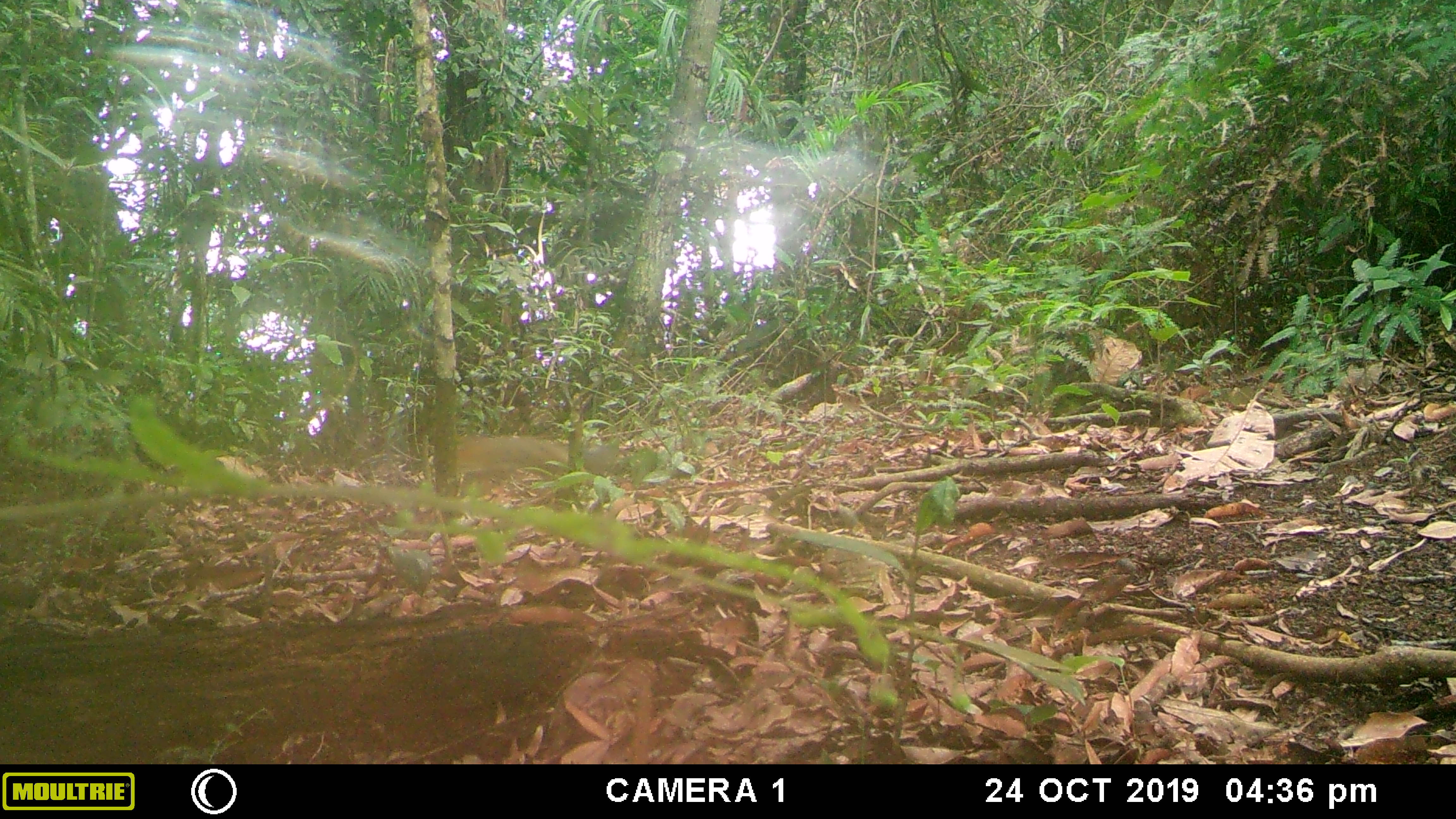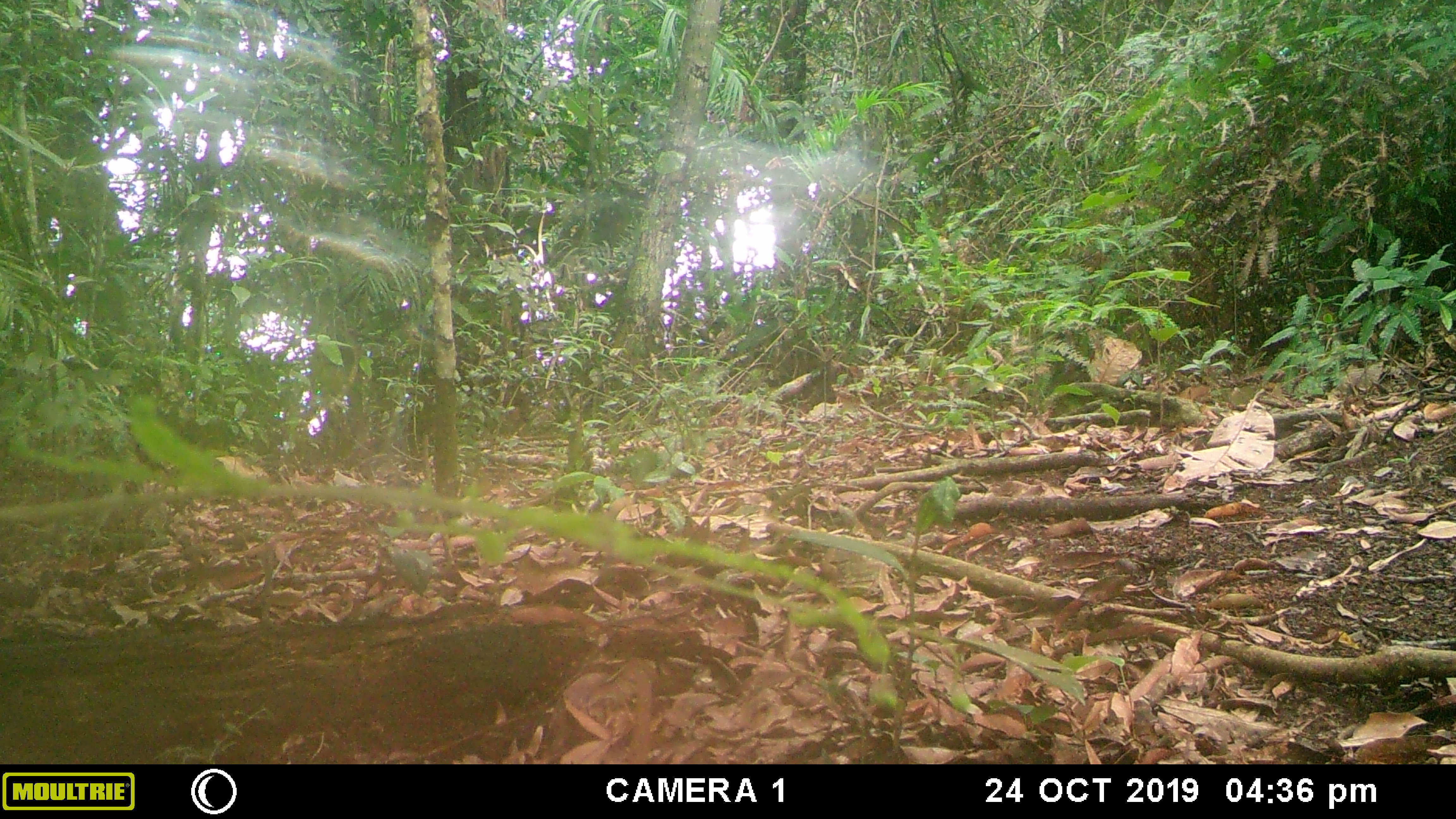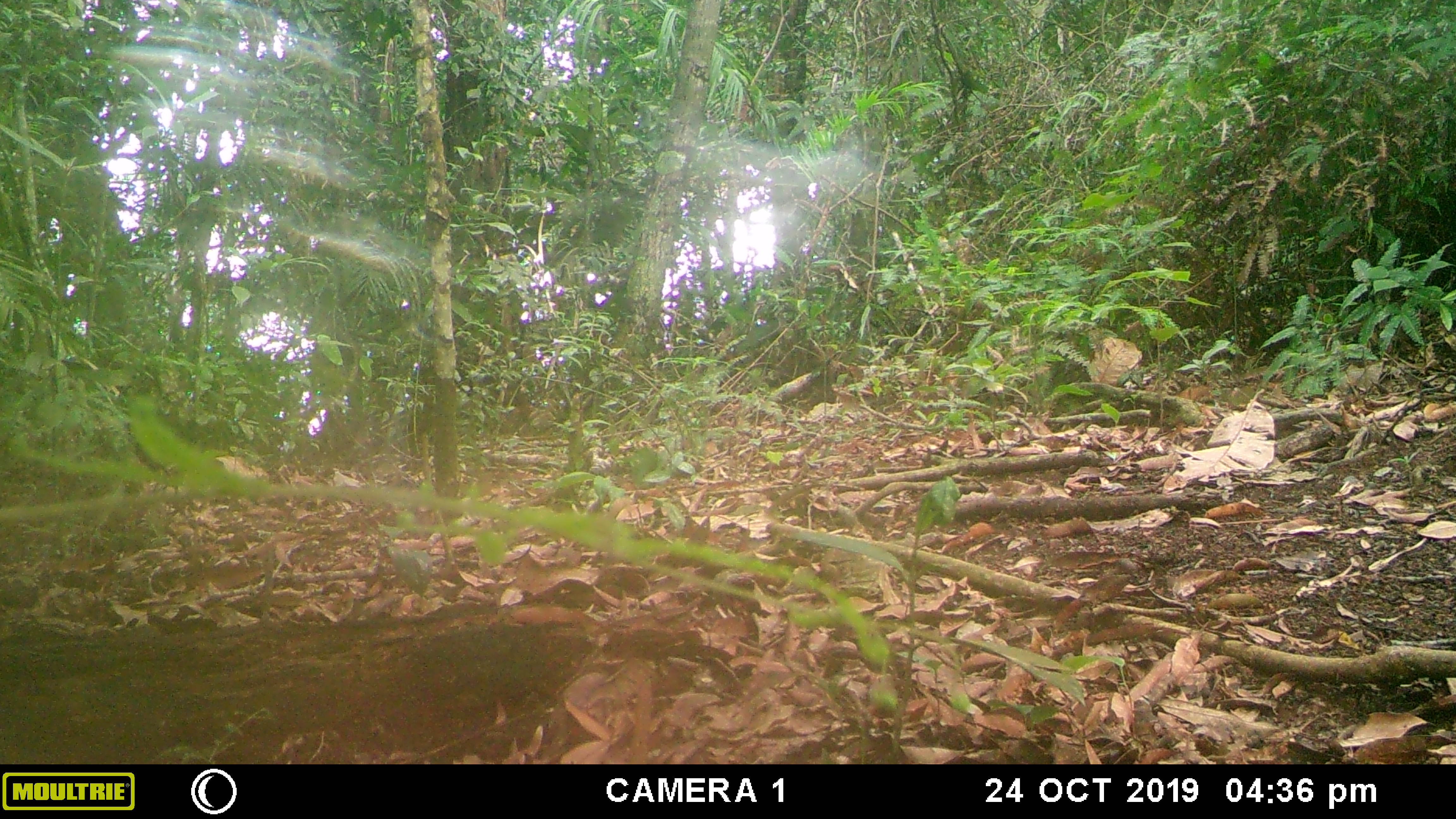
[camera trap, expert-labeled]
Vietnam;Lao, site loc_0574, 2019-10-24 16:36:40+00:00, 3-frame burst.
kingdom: Animalia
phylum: Chordata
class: Mammalia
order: Rodentia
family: Sciuridae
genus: Dremomys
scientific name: Dremomys rufigenis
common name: red-cheeked squirrel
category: red cheeked squirrel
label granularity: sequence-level